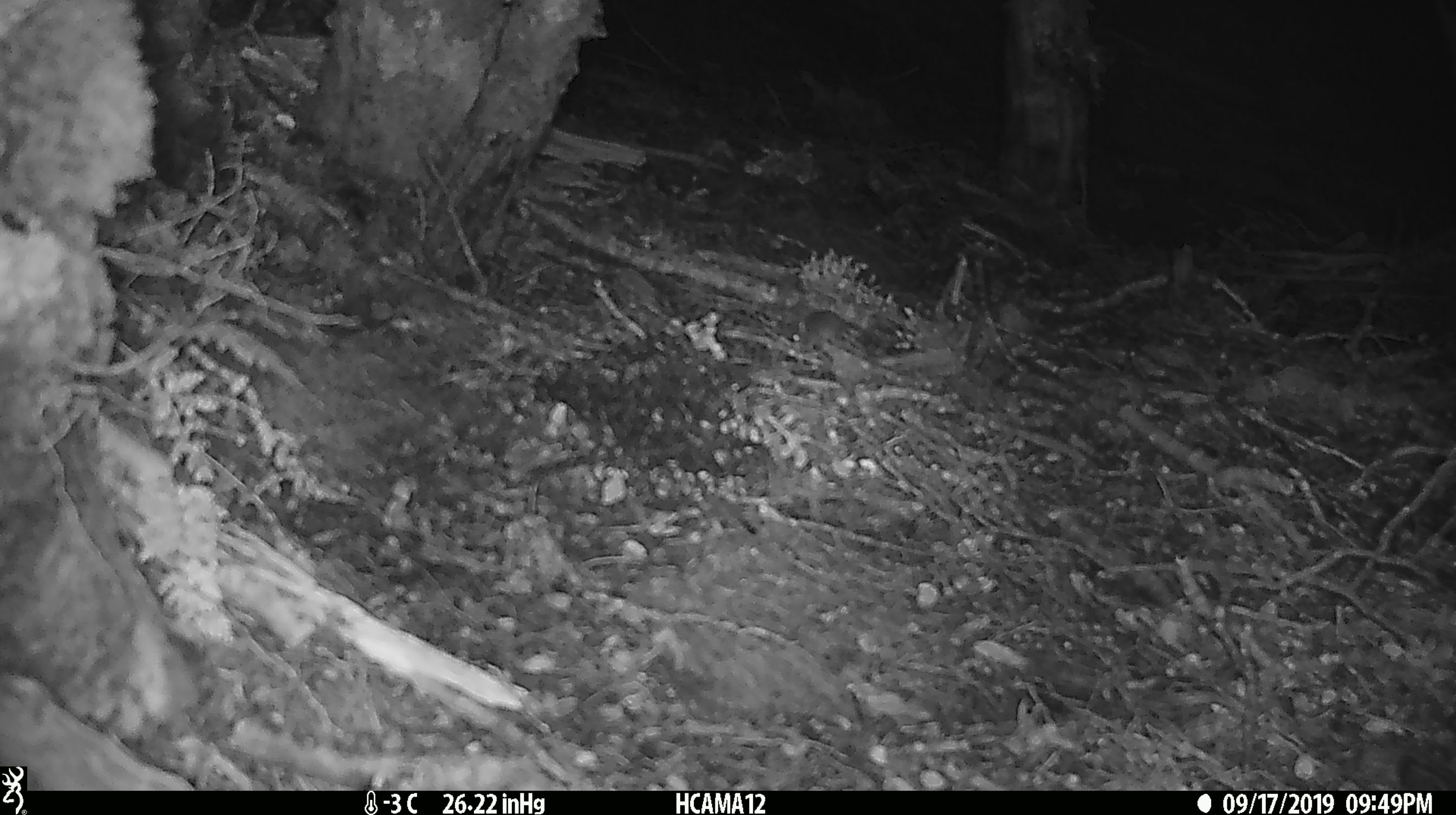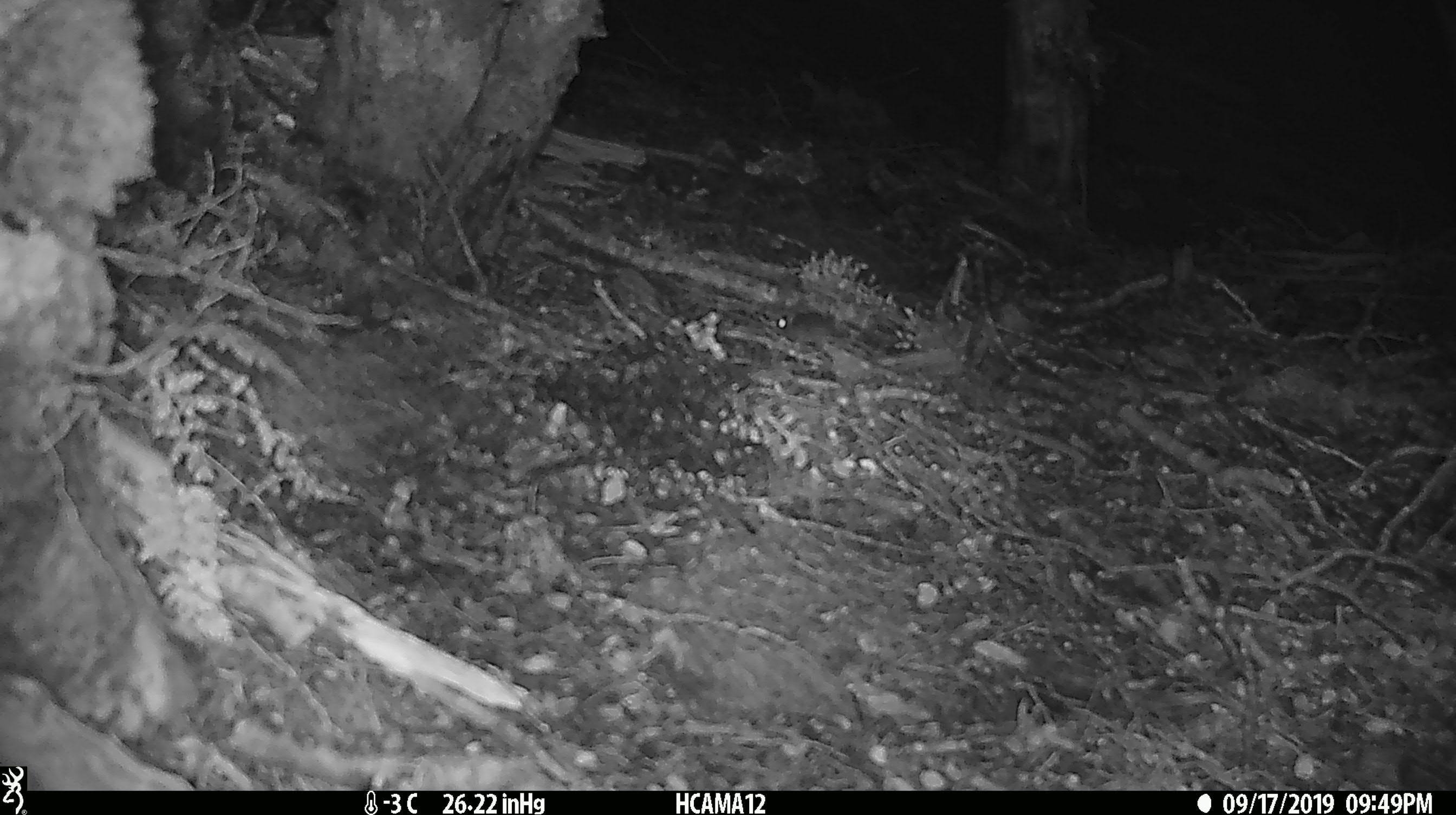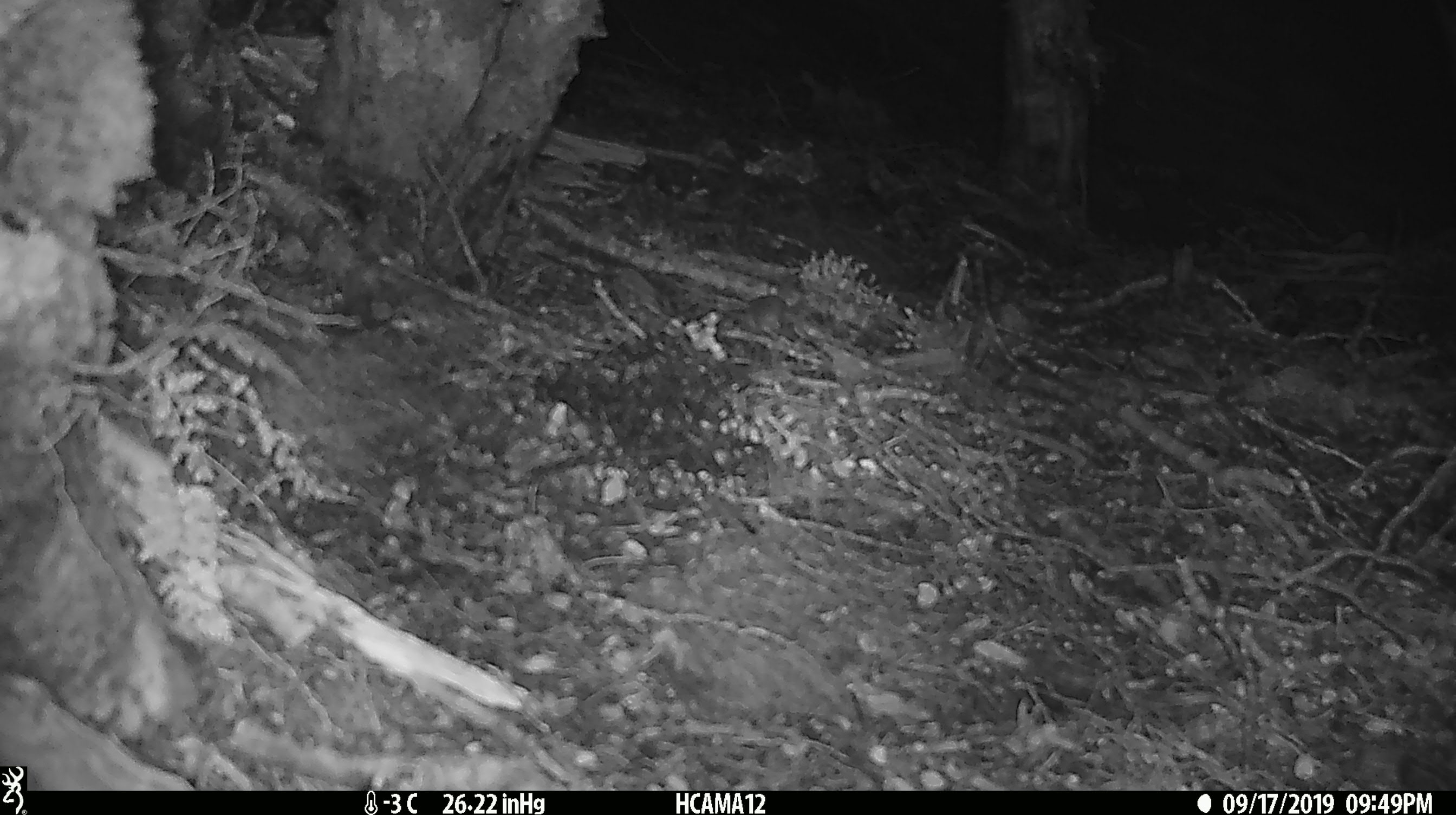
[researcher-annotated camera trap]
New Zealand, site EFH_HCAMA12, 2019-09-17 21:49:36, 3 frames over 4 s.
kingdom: Animalia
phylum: Chordata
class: Mammalia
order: Rodentia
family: Muridae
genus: Mus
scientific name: Mus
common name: mouse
Mouse (Mus).